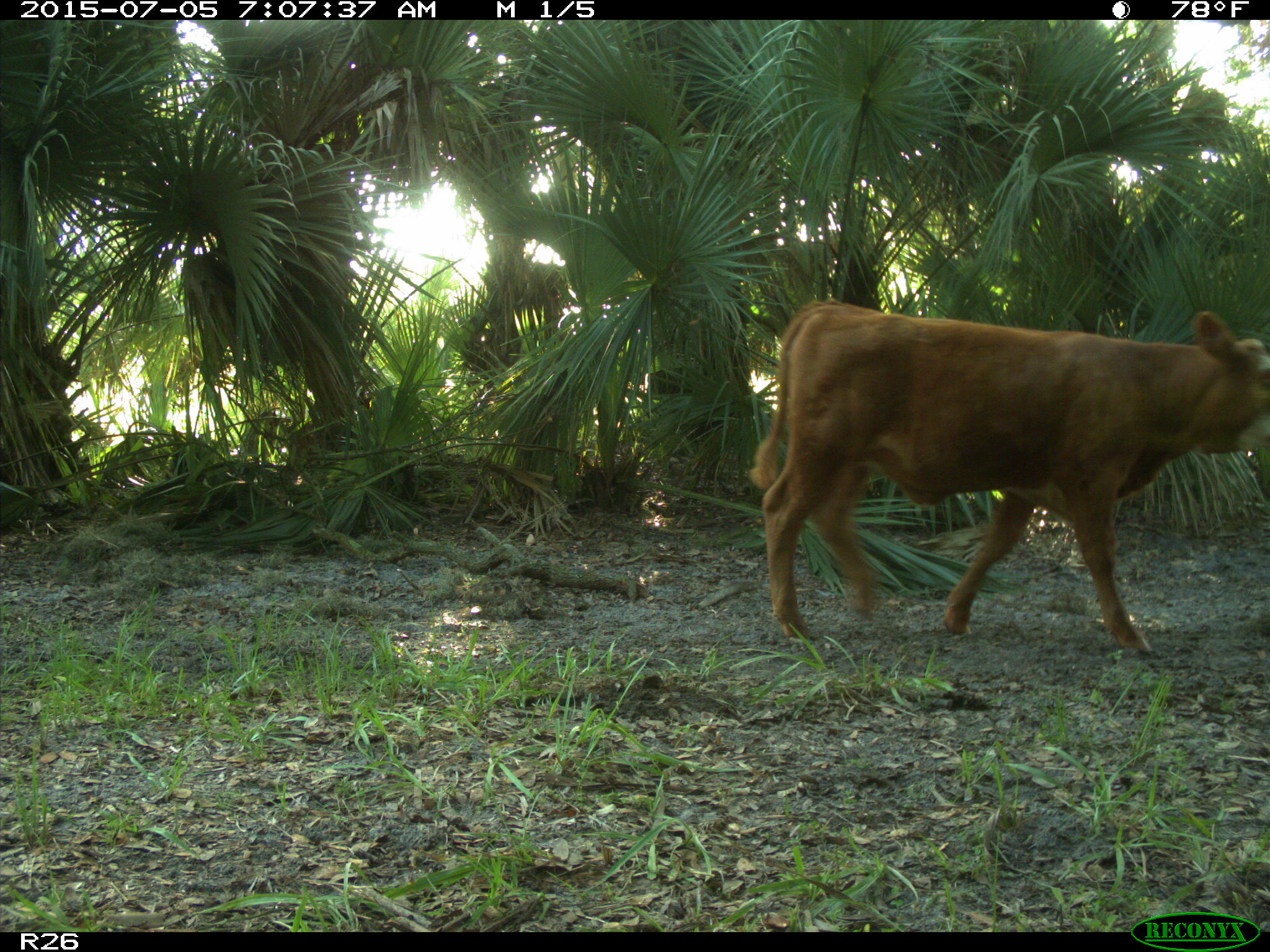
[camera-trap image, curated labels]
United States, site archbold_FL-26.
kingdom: Animalia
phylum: Chordata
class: Mammalia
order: Artiodactyla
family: Bovidae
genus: Bos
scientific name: Bos taurus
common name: domestic cow